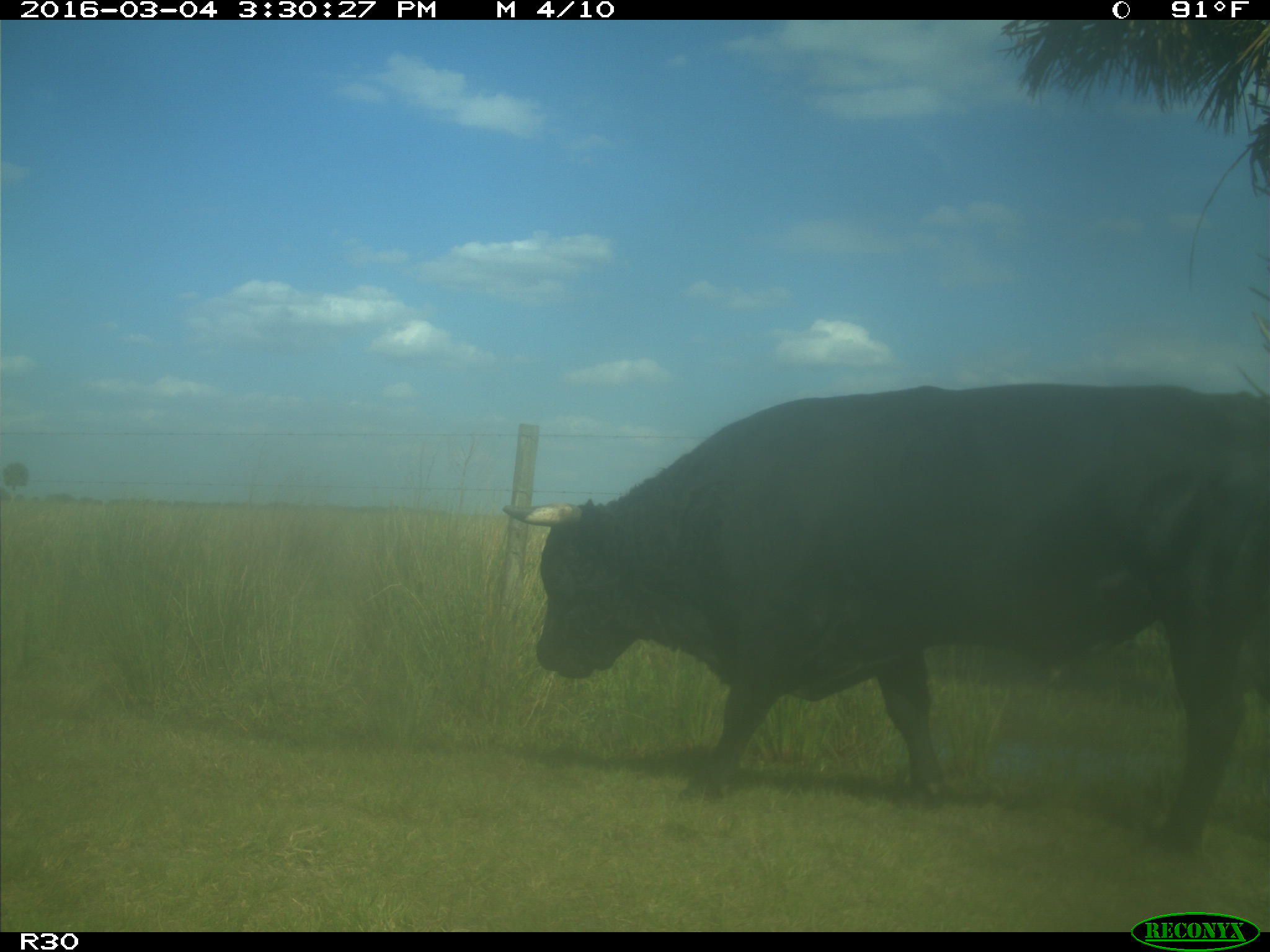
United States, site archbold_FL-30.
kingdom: Animalia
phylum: Chordata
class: Mammalia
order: Artiodactyla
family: Bovidae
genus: Bos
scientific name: Bos taurus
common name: domestic cow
Bos taurus (domestic cow).